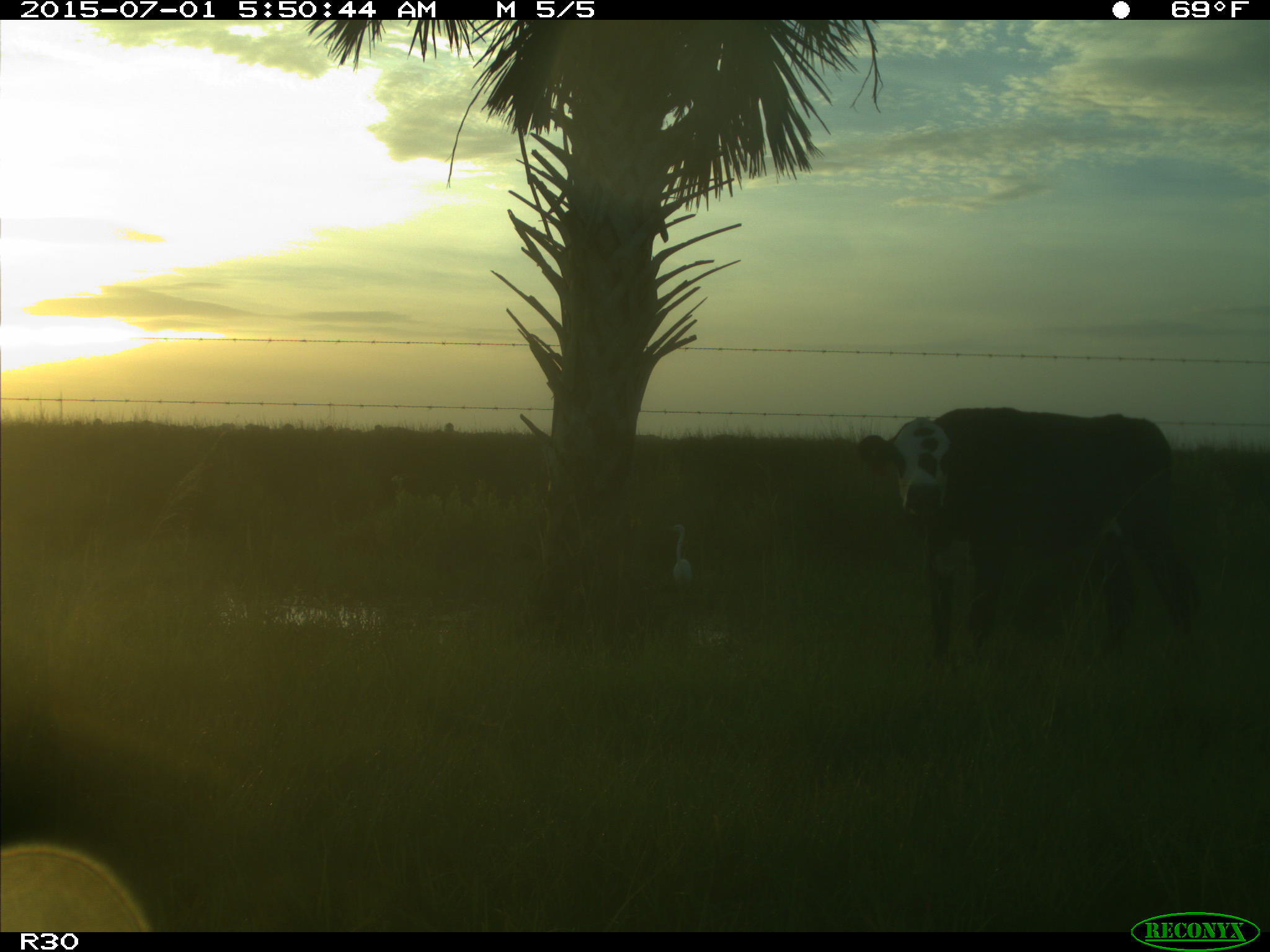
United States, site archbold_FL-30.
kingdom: Animalia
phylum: Chordata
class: Mammalia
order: Artiodactyla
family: Bovidae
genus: Bos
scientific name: Bos taurus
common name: domestic cow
Bos taurus (domestic cow).